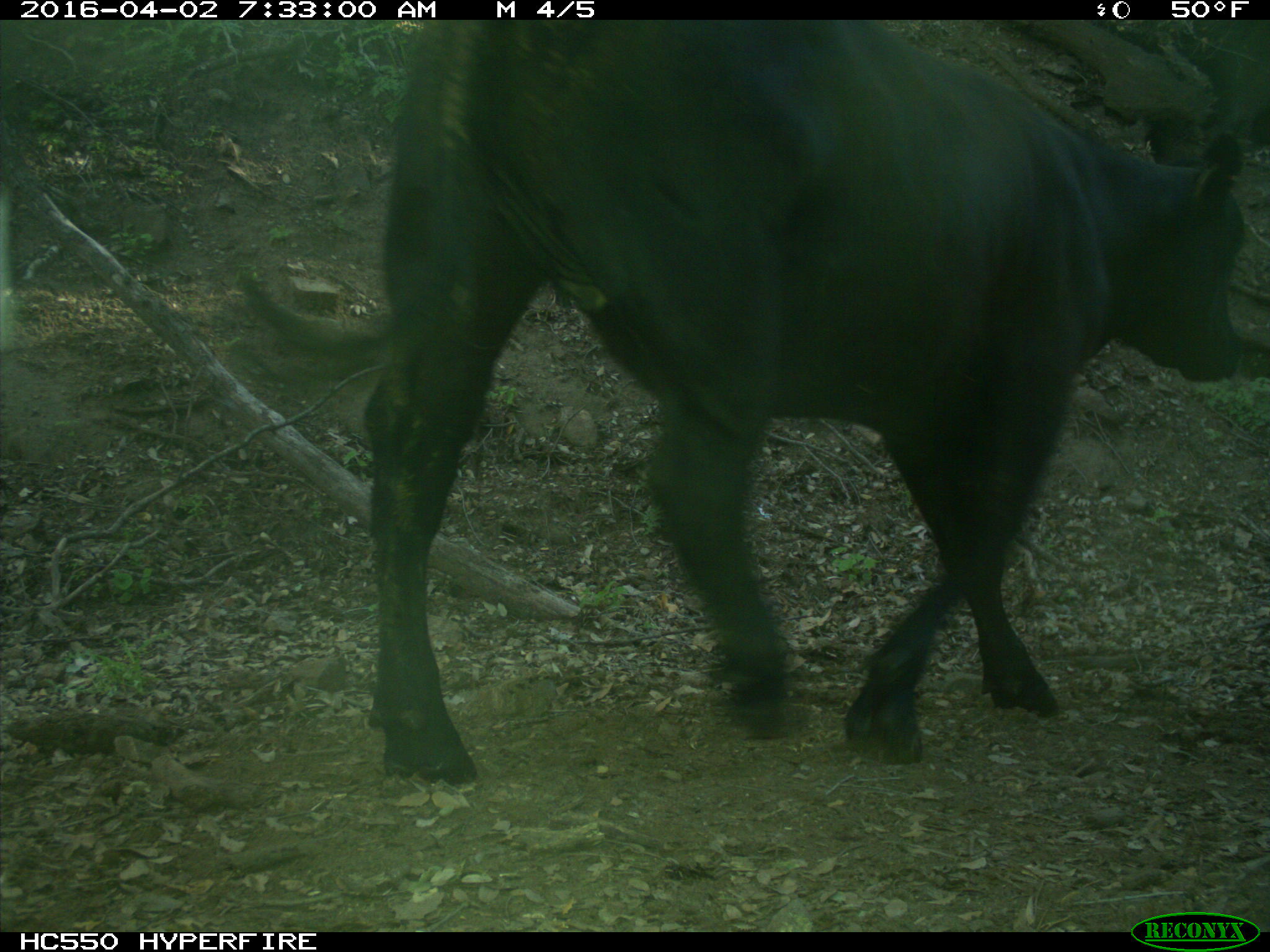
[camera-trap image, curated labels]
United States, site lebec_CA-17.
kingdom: Animalia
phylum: Chordata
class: Mammalia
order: Artiodactyla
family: Bovidae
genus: Bos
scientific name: Bos taurus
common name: domestic cow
Bos taurus (domestic cow).